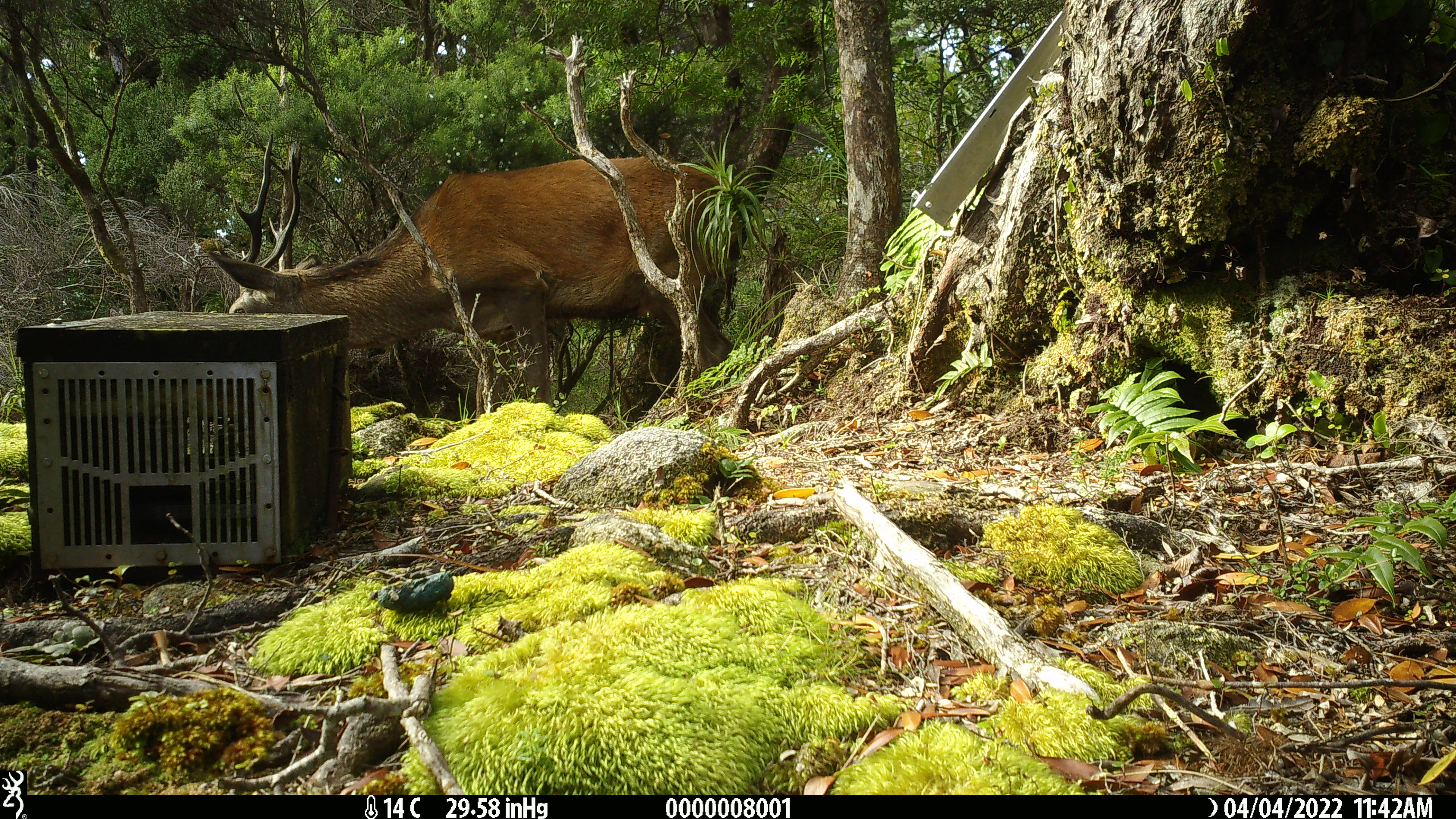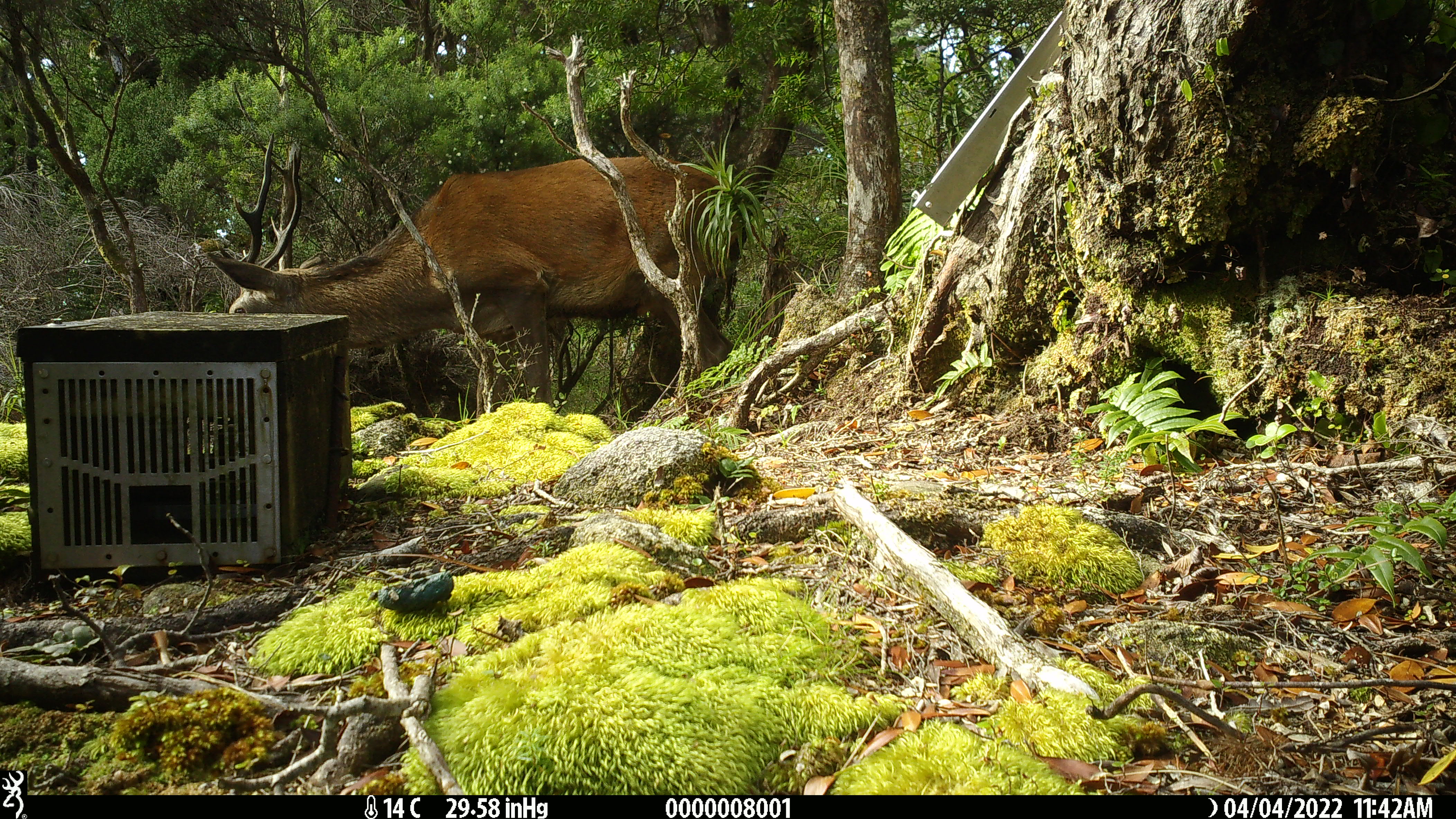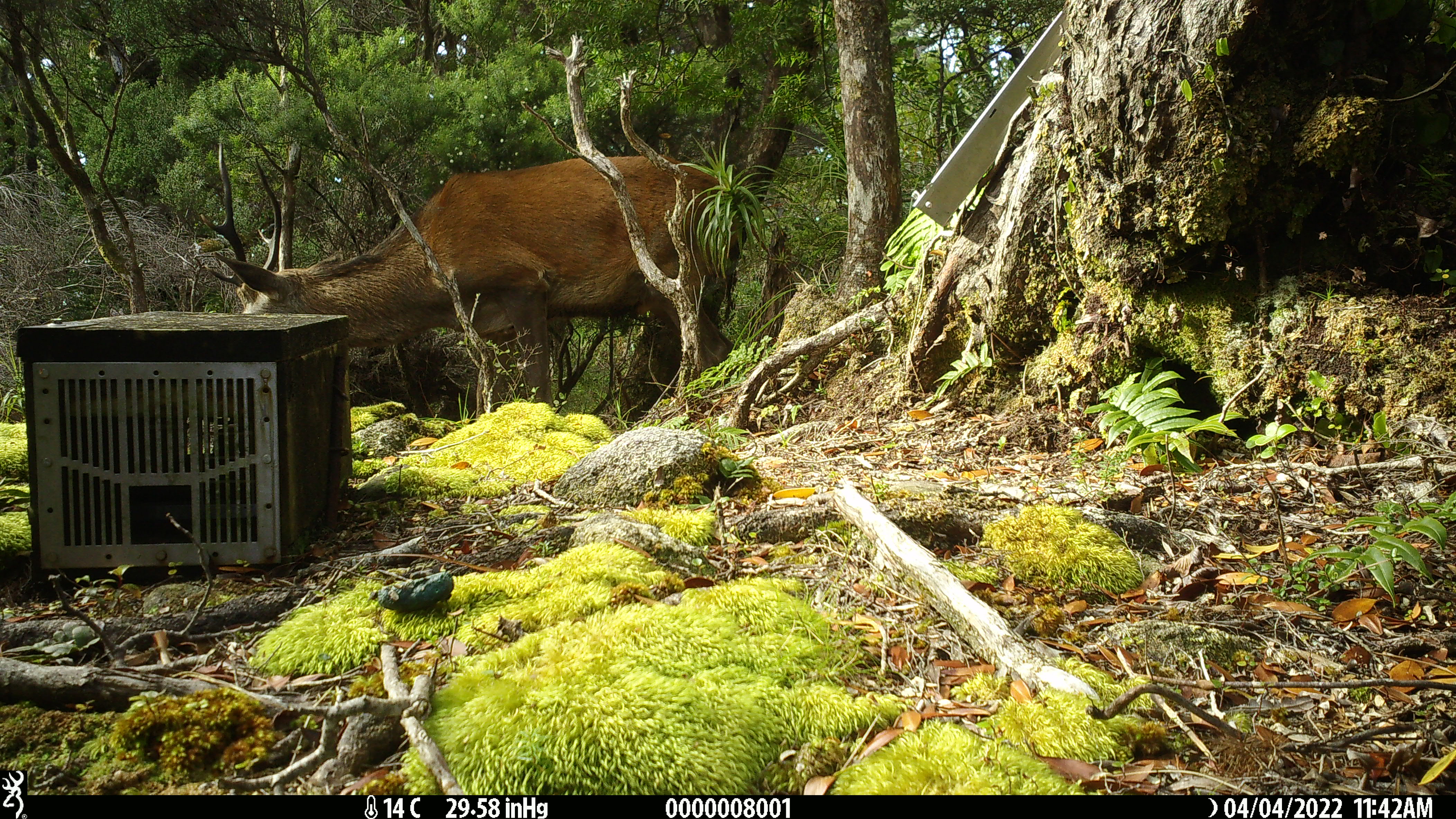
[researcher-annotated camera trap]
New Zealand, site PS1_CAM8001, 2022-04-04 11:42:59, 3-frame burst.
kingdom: Animalia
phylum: Chordata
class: Mammalia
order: Artiodactyla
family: Cervidae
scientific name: Cervidae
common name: deer